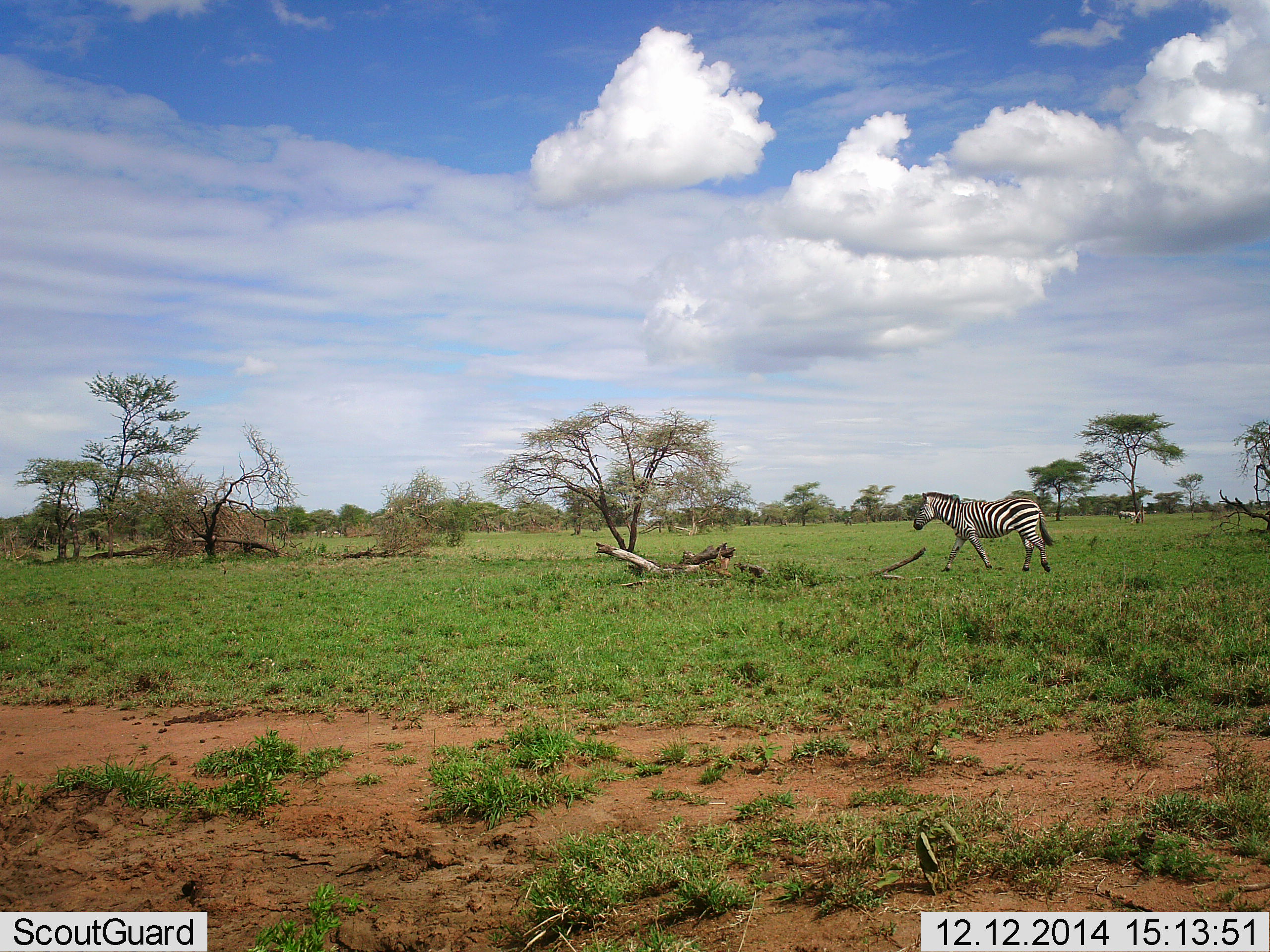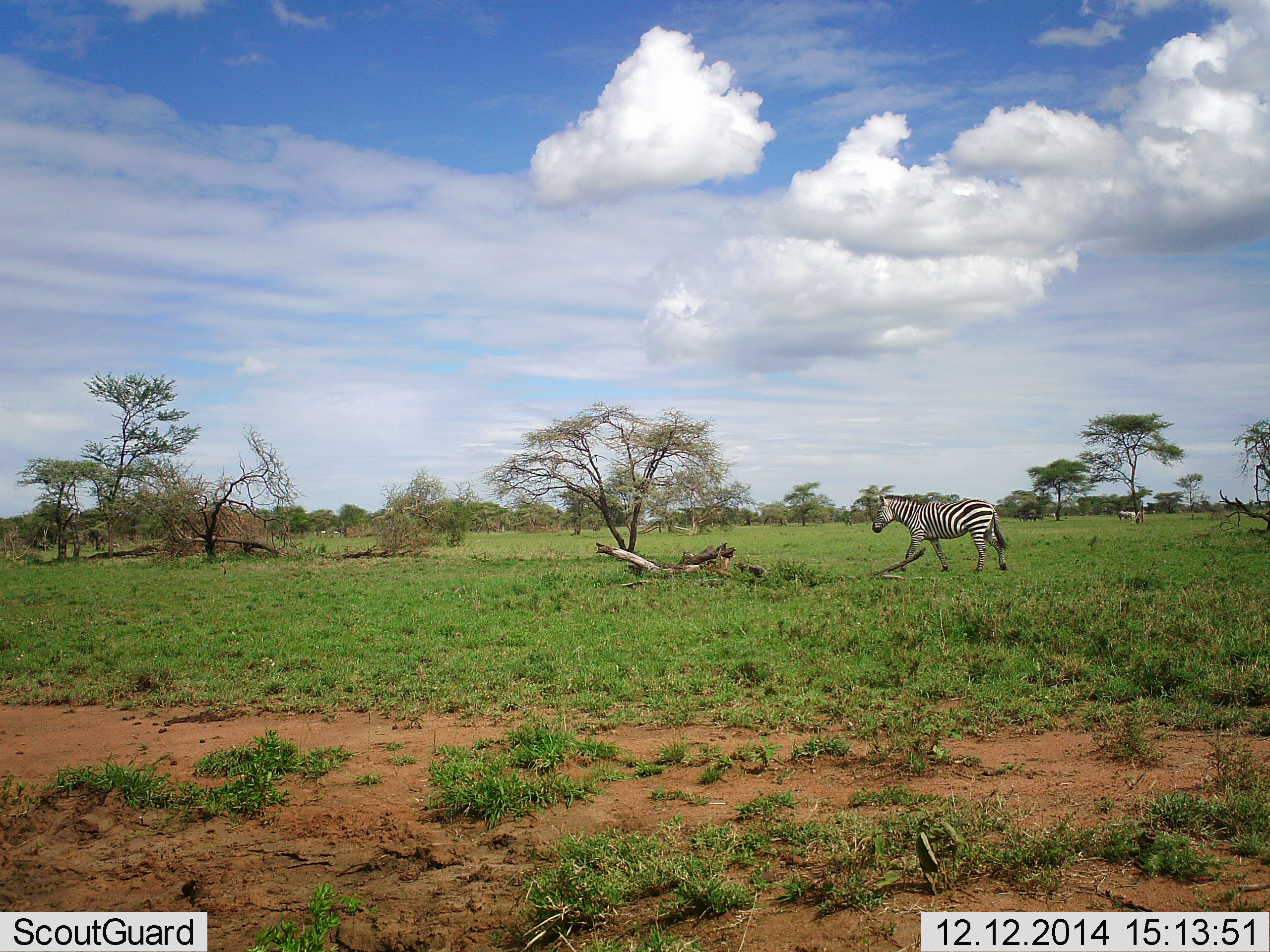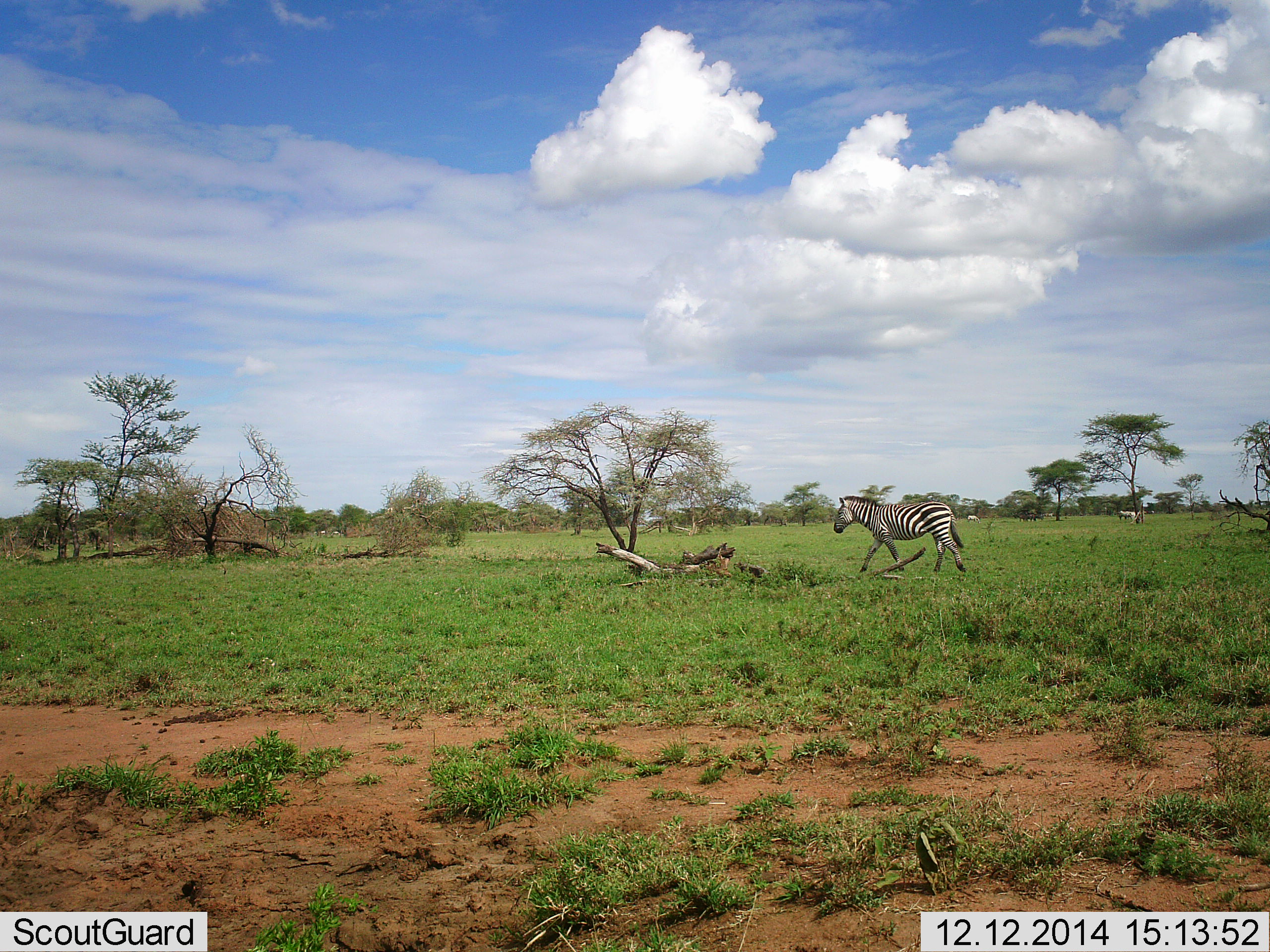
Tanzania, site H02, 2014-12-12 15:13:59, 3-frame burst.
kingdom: Animalia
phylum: Chordata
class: Mammalia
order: Perissodactyla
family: Equidae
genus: Equus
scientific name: Equus quagga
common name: plains zebra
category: zebra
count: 1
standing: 20%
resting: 0%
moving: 100%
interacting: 0%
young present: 0%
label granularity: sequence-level